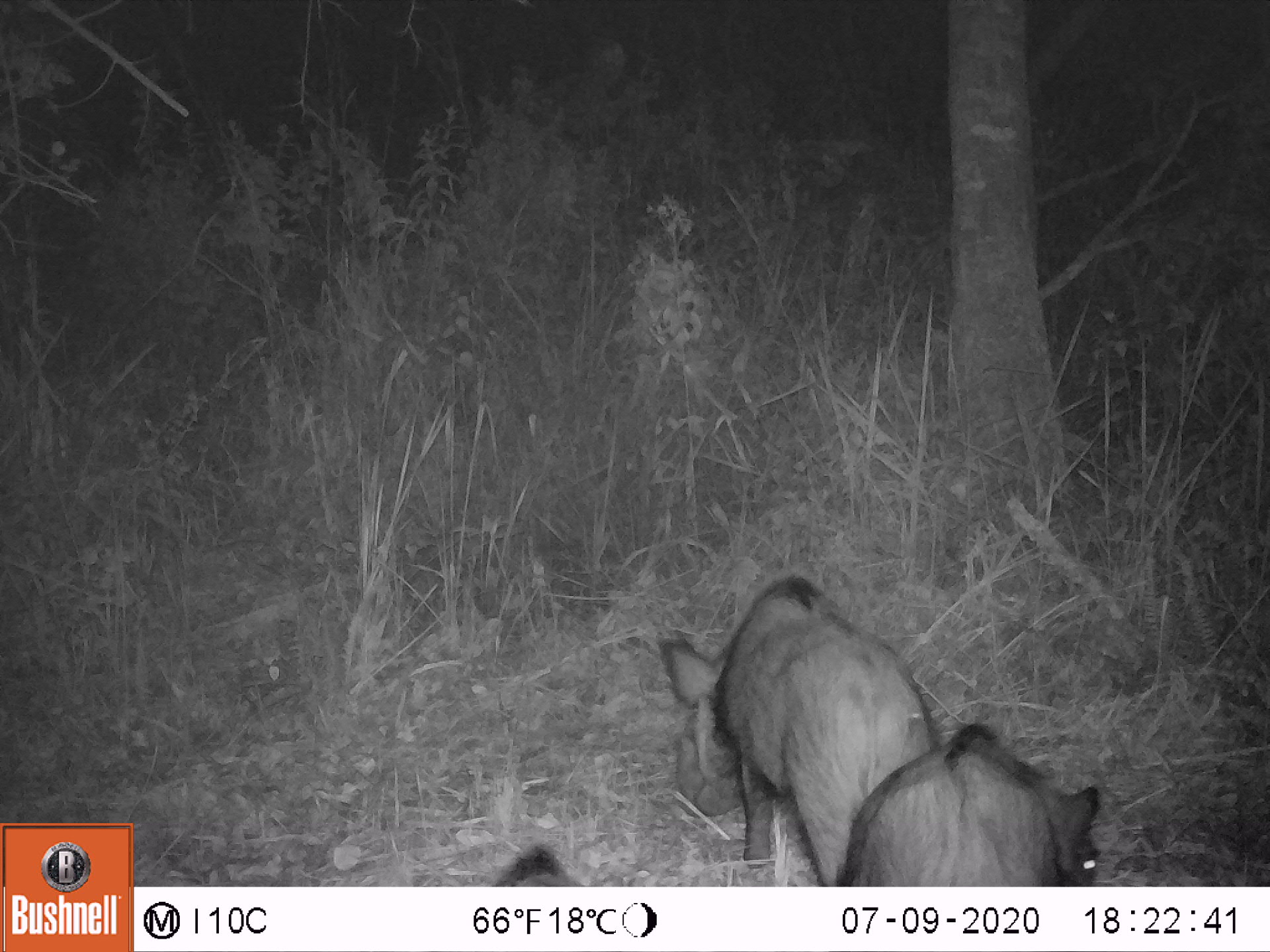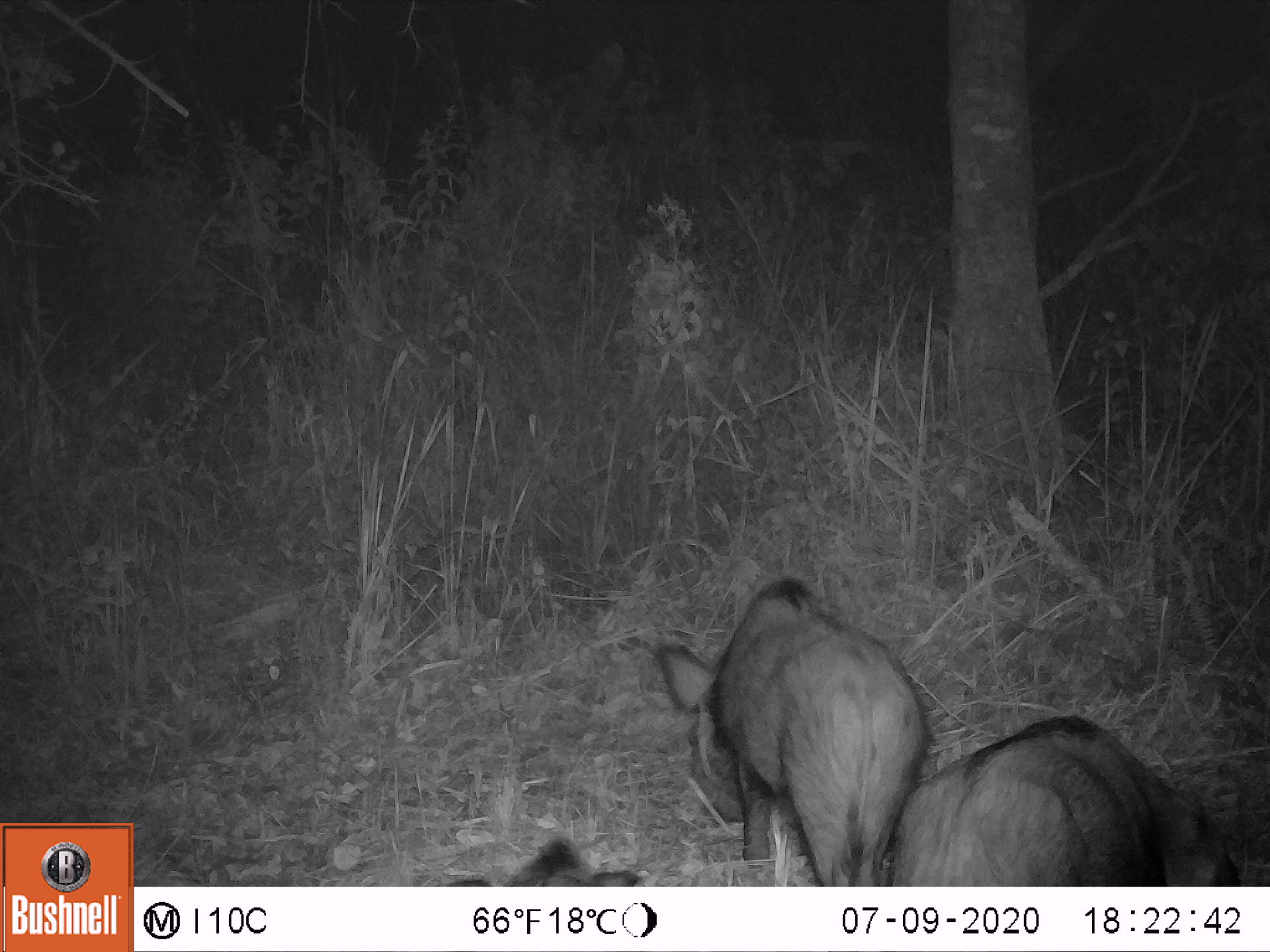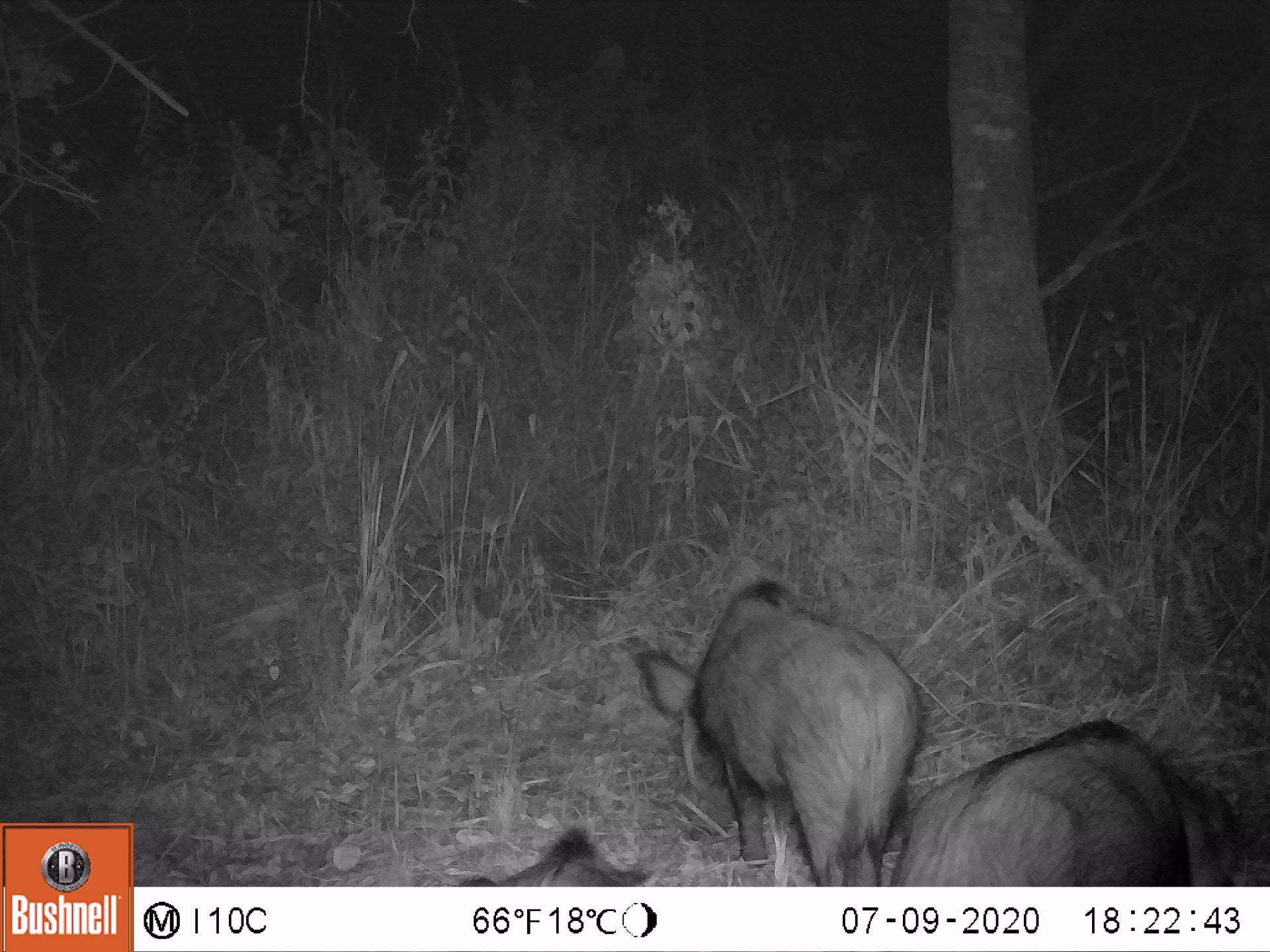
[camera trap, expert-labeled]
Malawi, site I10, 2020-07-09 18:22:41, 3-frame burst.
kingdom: Animalia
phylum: Chordata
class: Mammalia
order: Artiodactyla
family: Suidae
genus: Potamochoerus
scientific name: Potamochoerus larvatus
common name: bushpig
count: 3